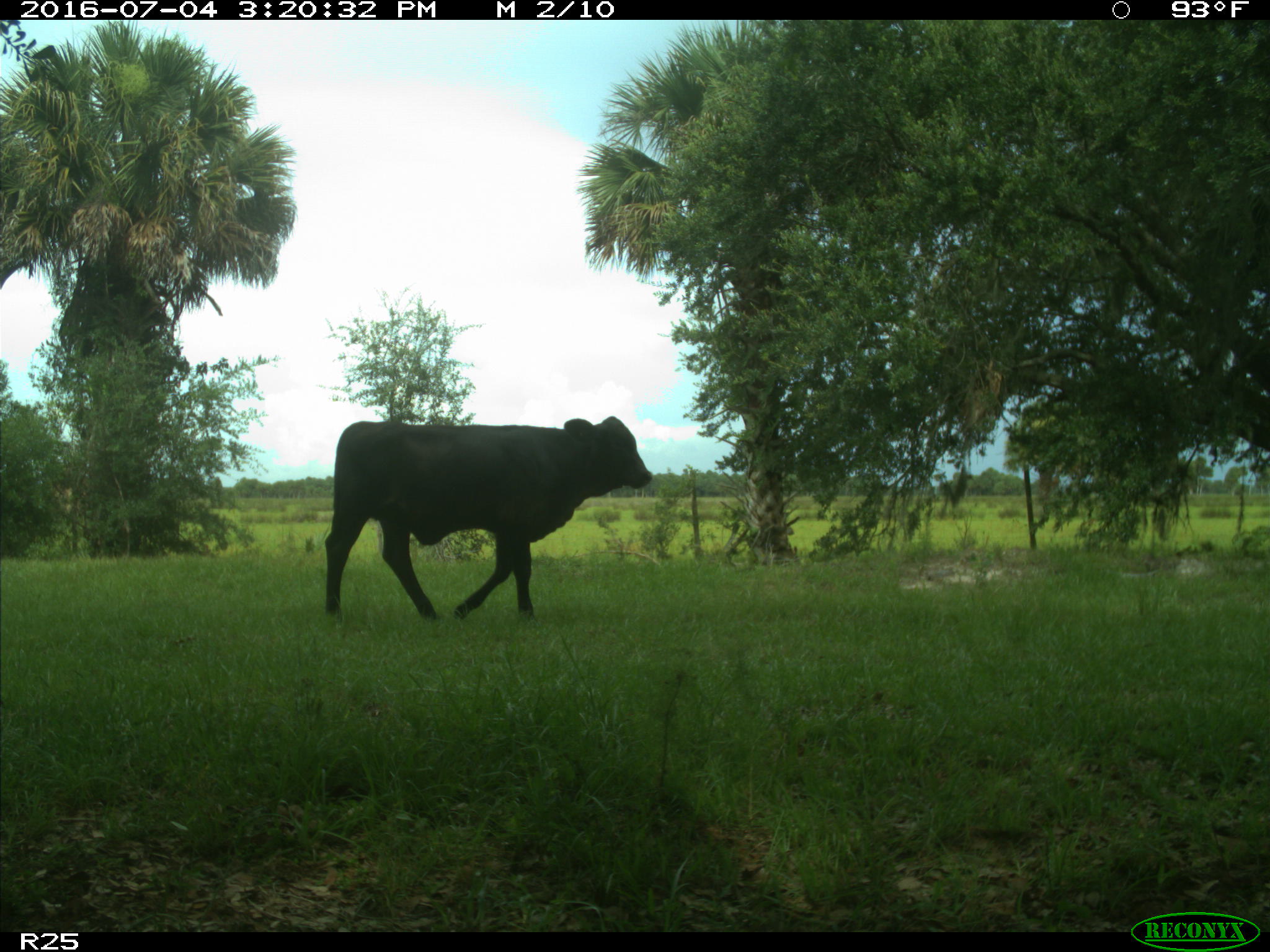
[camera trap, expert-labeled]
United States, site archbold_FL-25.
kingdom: Animalia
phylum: Chordata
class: Mammalia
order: Artiodactyla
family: Bovidae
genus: Bos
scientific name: Bos taurus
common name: domestic cow